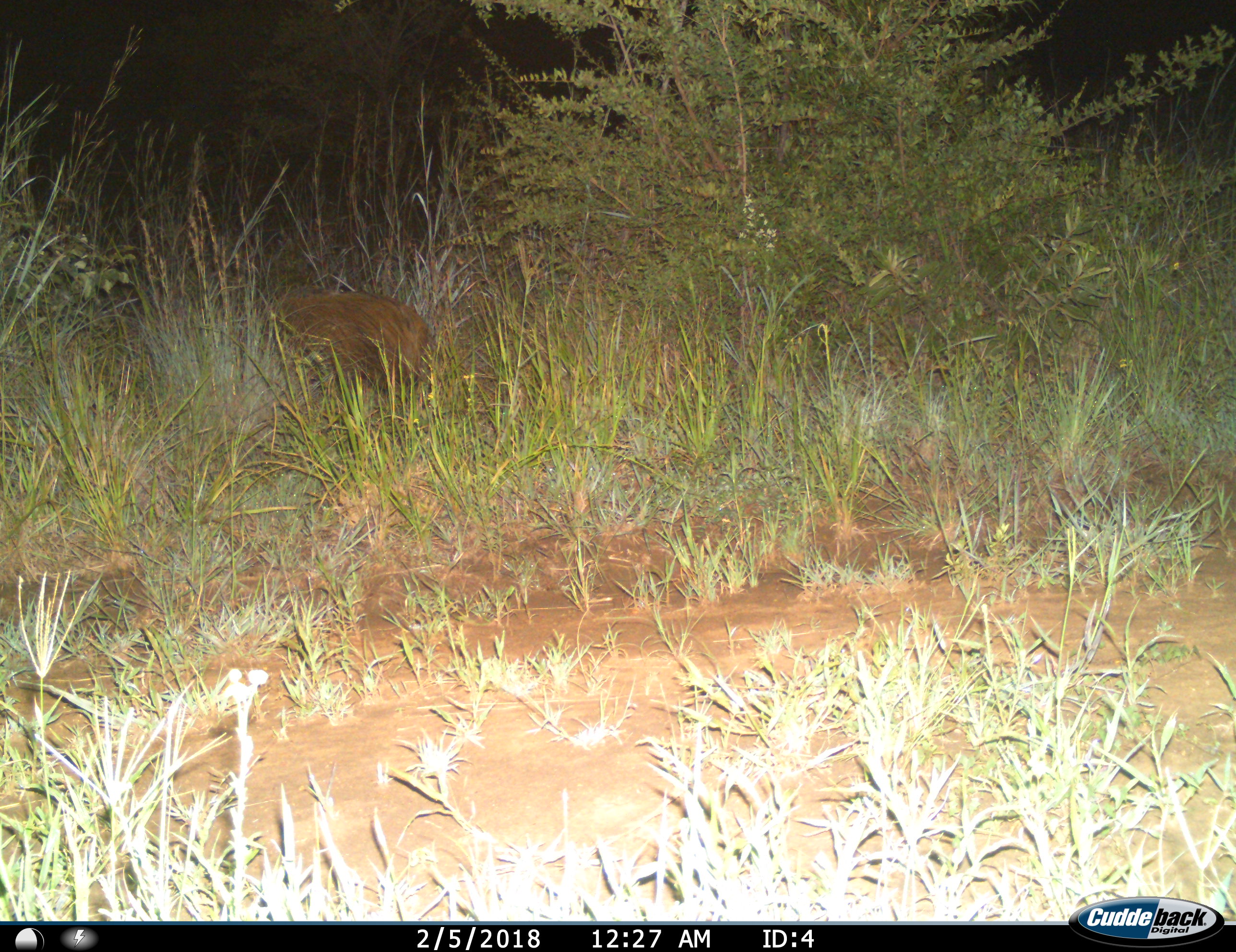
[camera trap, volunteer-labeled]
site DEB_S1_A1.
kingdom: Animalia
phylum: Chordata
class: Mammalia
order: Artiodactyla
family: Suidae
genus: Potamochoerus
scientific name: Potamochoerus larvatus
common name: bushpig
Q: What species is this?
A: Bushpig (Potamochoerus larvatus).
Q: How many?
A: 1.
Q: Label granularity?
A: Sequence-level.